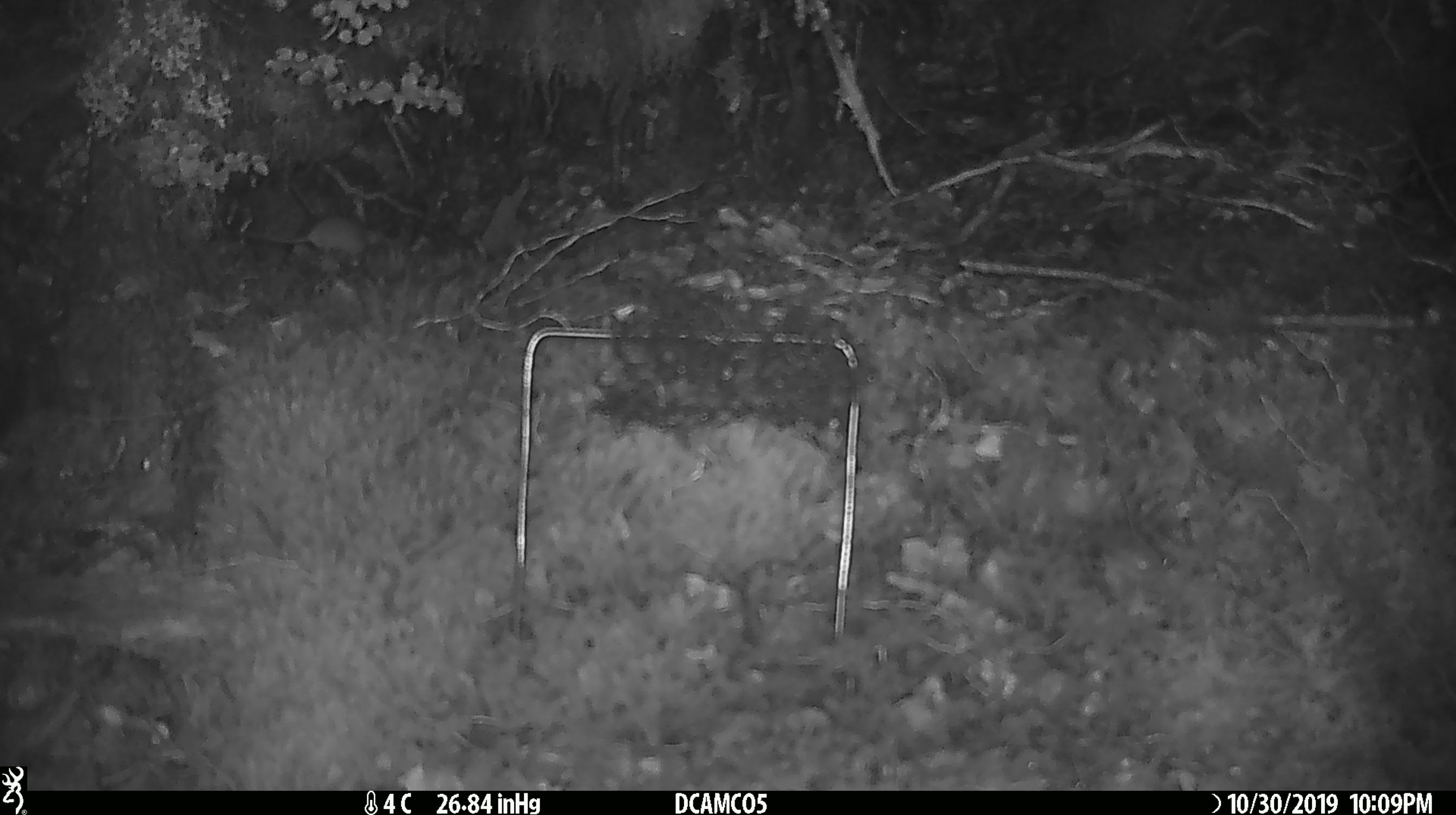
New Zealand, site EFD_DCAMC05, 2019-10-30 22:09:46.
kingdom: Animalia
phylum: Chordata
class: Mammalia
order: Rodentia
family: Muridae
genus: Mus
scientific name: Mus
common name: mouse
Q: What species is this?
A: Mouse (Mus).